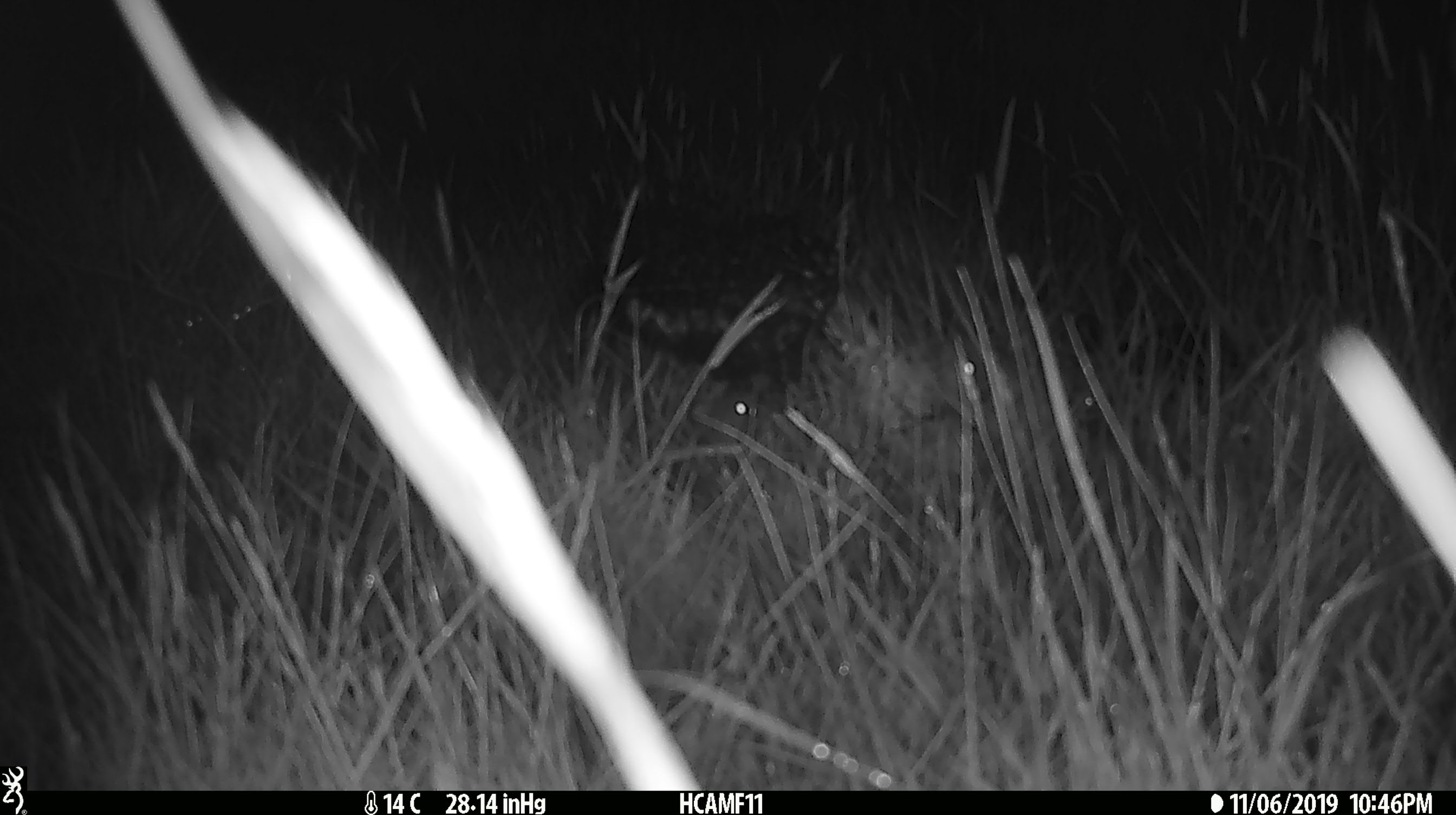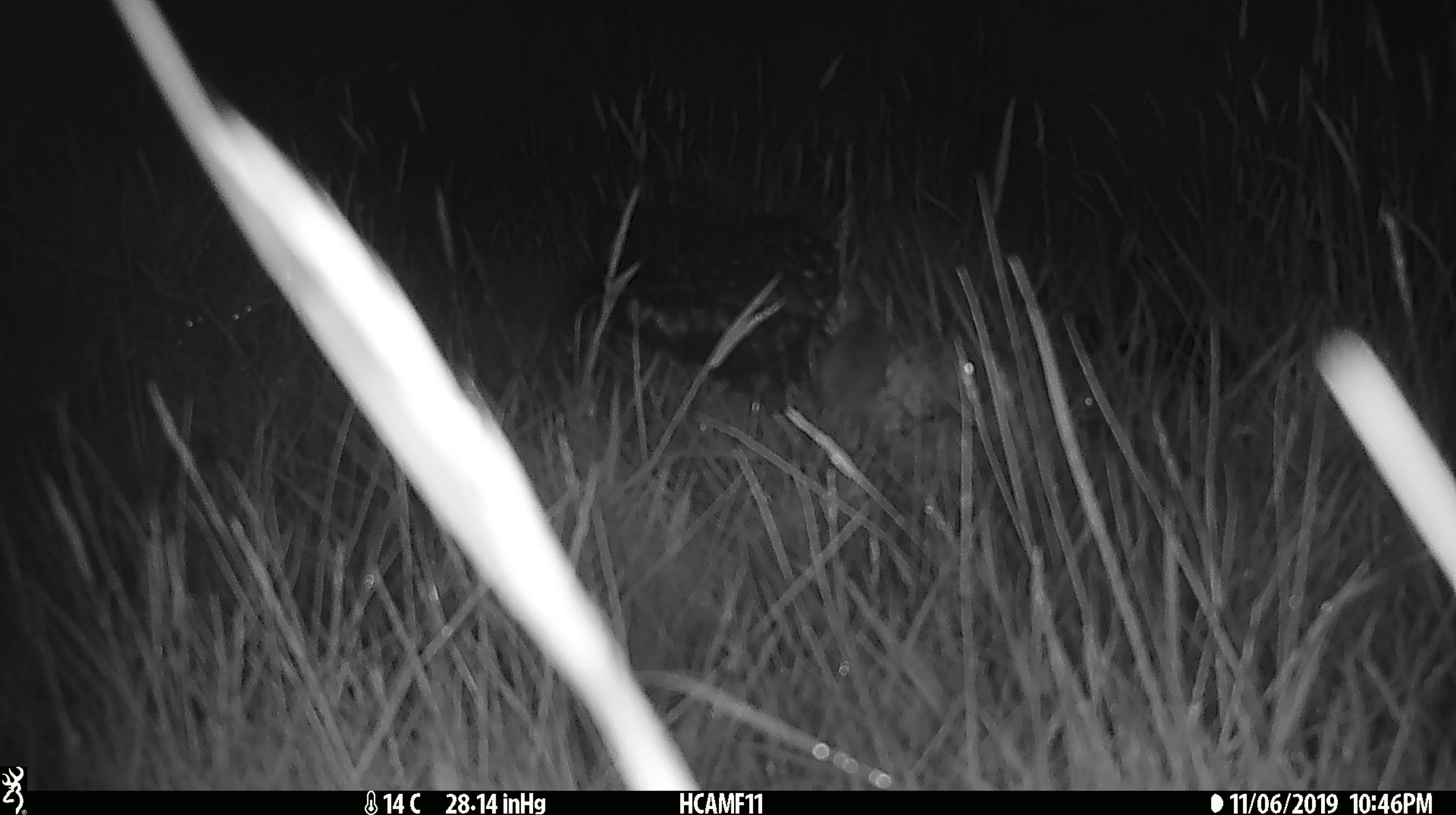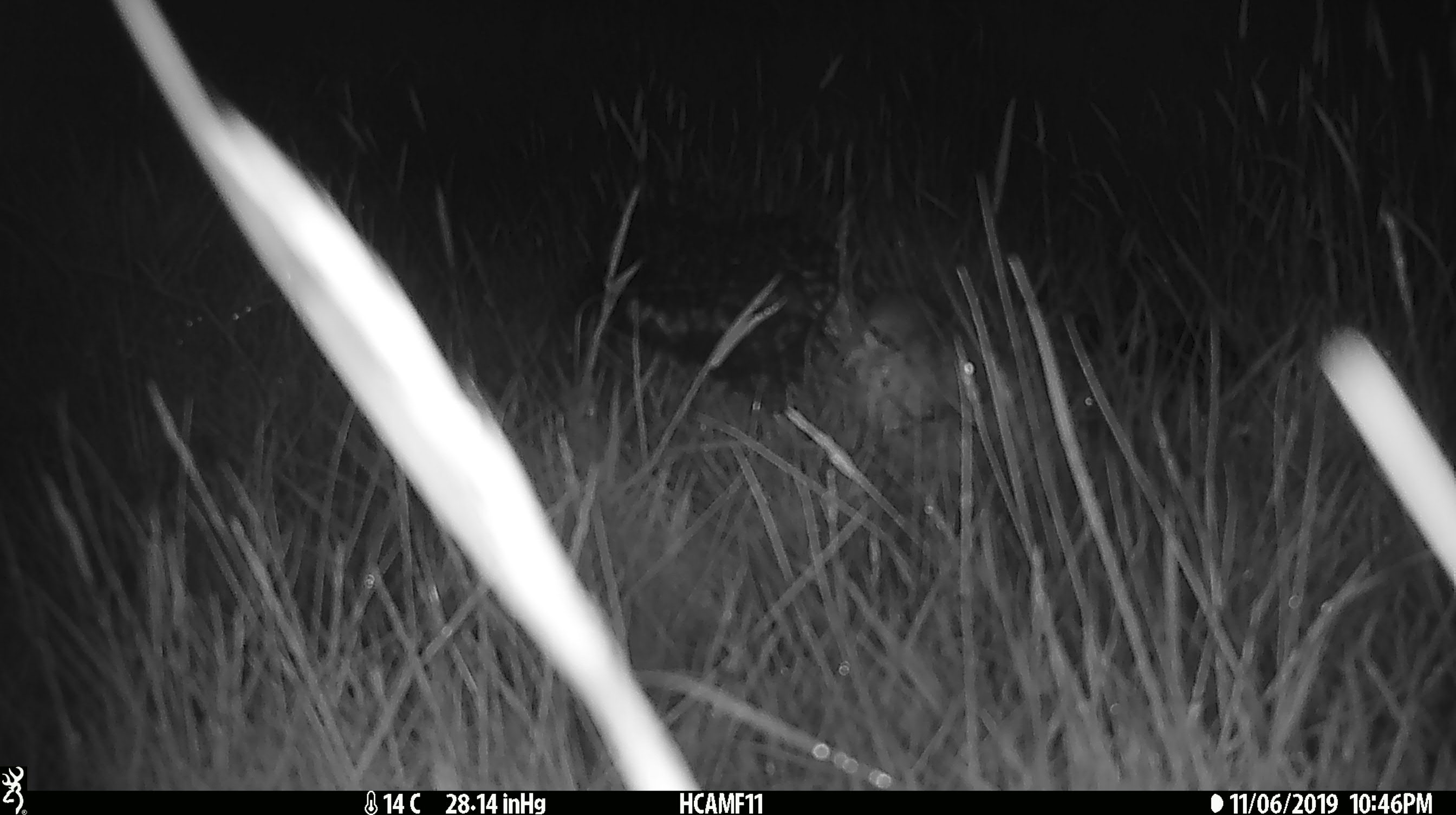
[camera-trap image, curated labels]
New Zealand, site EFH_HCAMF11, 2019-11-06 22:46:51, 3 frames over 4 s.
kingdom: Animalia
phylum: Chordata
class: Mammalia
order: Rodentia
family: Muridae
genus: Mus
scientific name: Mus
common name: mouse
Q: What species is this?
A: Mouse (Mus).